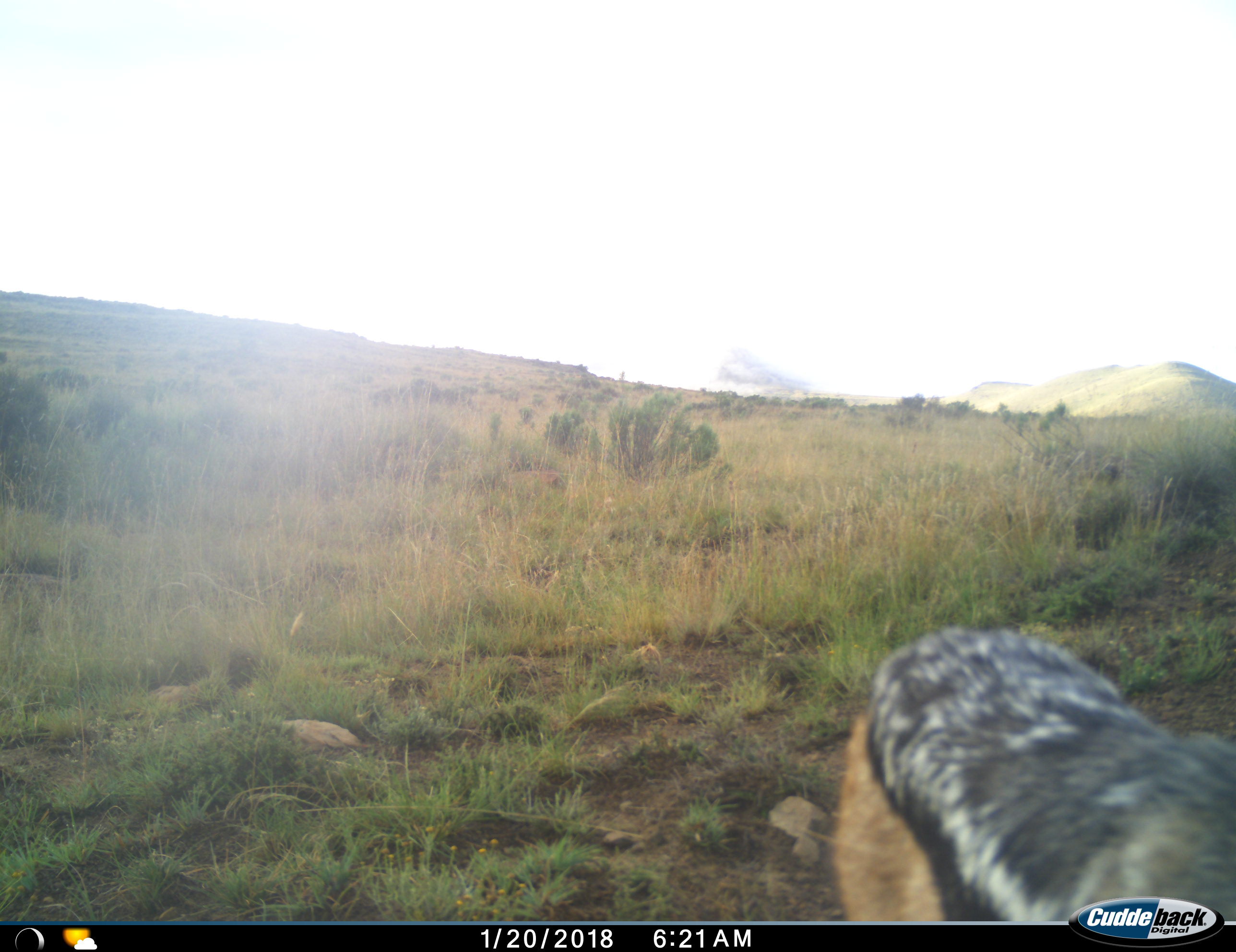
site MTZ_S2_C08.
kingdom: Animalia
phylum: Chordata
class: Mammalia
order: Carnivora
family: Canidae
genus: Lupulella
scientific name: Lupulella mesomelas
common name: black-backed jackal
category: jackalblackbacked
Jackalblackbacked (black-backed jackal) (Lupulella mesomelas), count 1. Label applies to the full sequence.